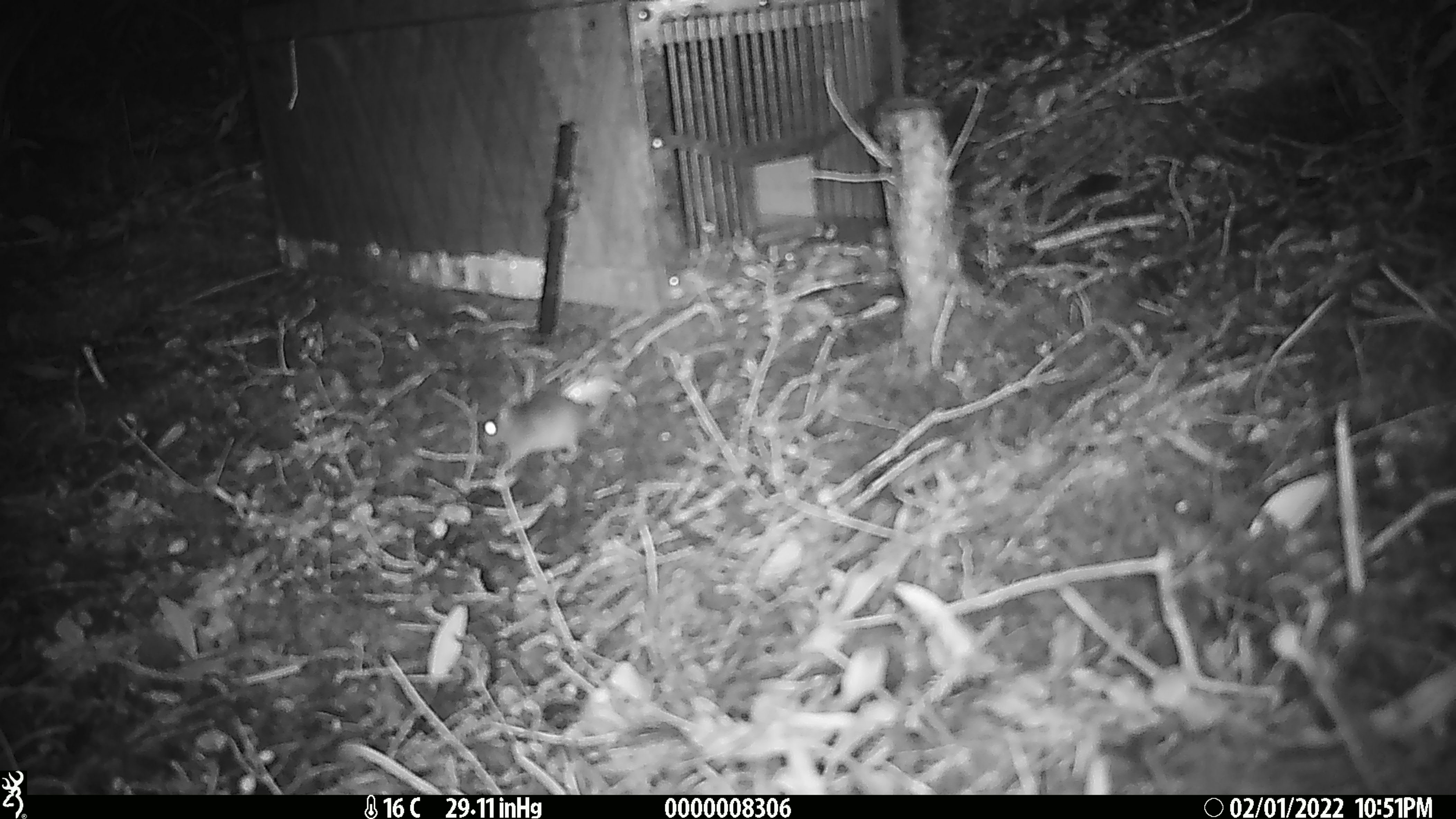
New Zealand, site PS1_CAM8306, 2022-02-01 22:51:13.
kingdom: Animalia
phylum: Chordata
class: Mammalia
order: Rodentia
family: Muridae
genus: Mus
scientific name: Mus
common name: mouse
Mouse (Mus).